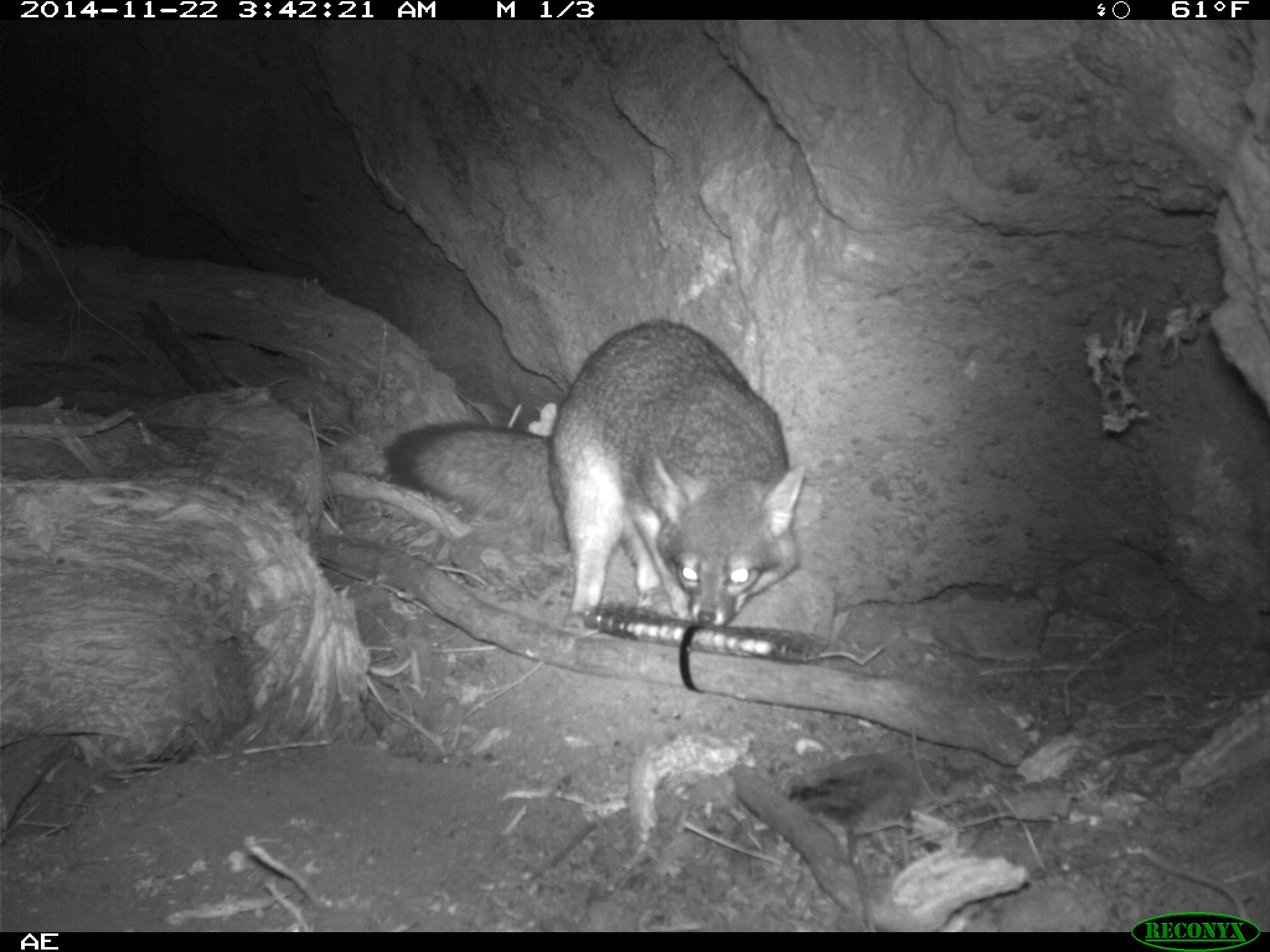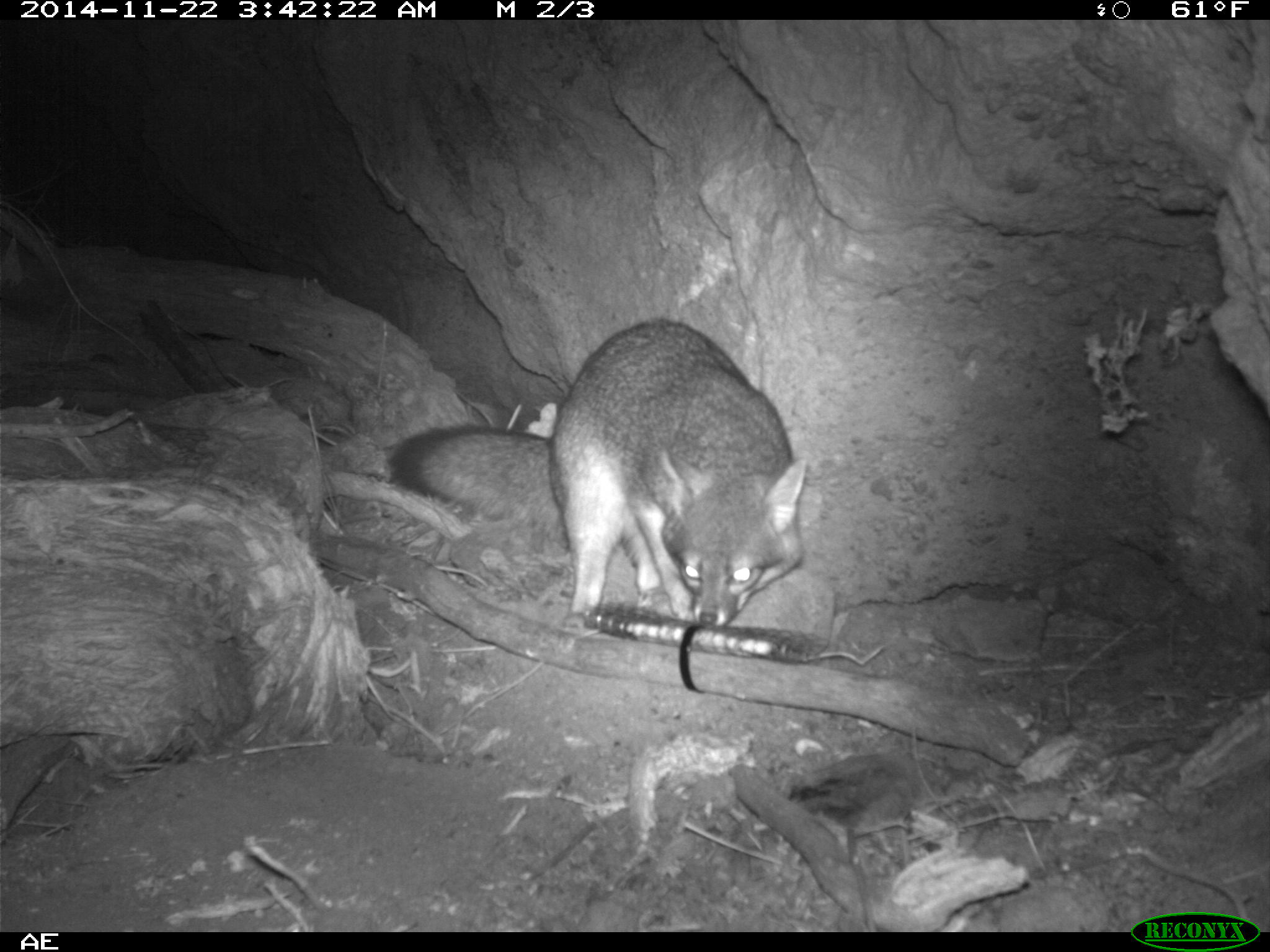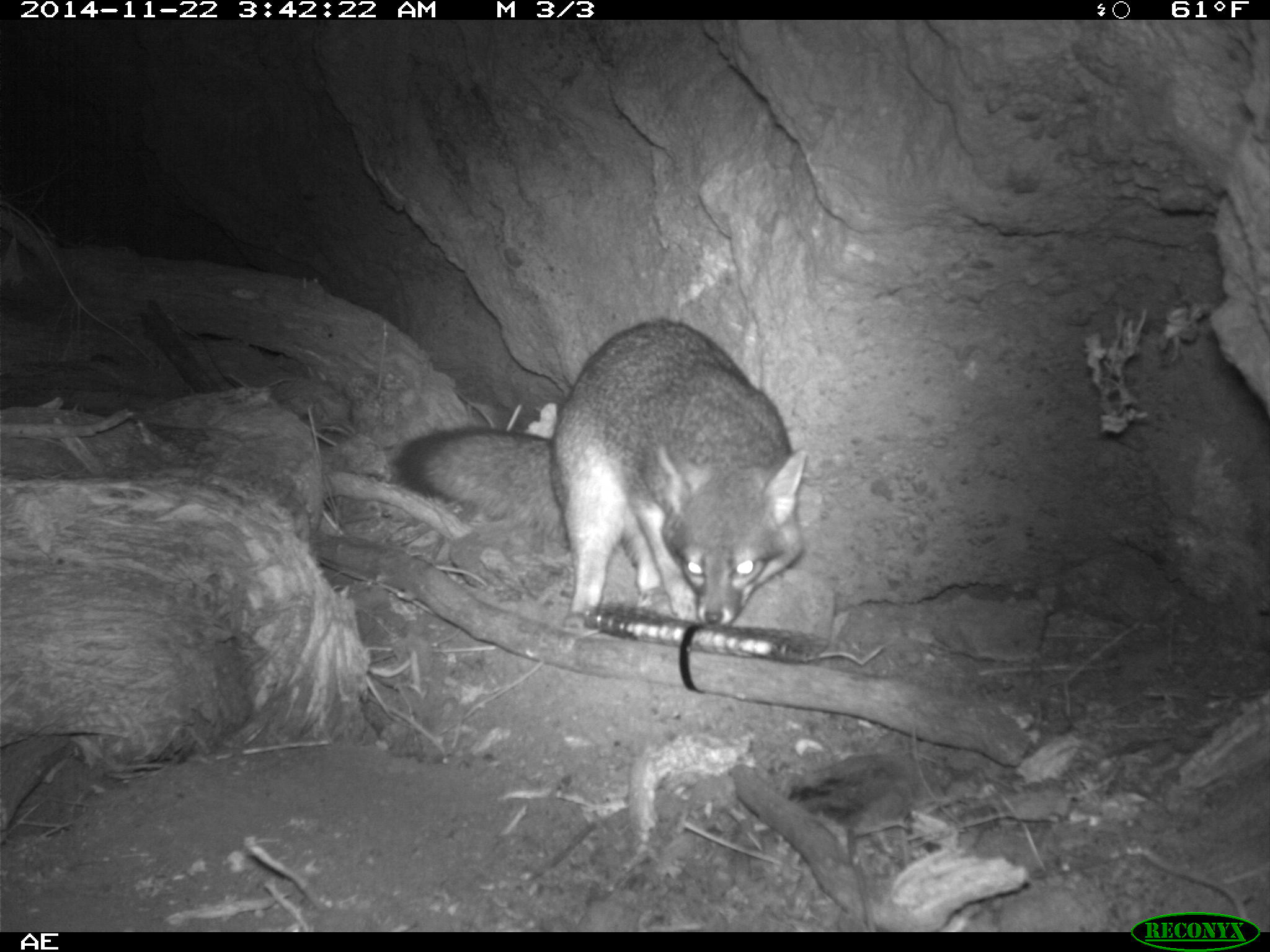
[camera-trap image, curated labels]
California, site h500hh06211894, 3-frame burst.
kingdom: Animalia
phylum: Chordata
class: Mammalia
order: Carnivora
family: Canidae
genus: Urocyon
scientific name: Urocyon littoralis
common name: island fox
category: fox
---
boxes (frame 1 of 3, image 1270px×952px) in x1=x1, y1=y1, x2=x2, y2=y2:
fox: x1=383, y1=318, x2=802, y2=640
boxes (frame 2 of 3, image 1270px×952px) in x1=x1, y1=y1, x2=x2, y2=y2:
fox: x1=384, y1=317, x2=808, y2=627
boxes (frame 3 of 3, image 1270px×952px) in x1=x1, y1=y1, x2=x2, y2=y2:
fox: x1=389, y1=317, x2=807, y2=632